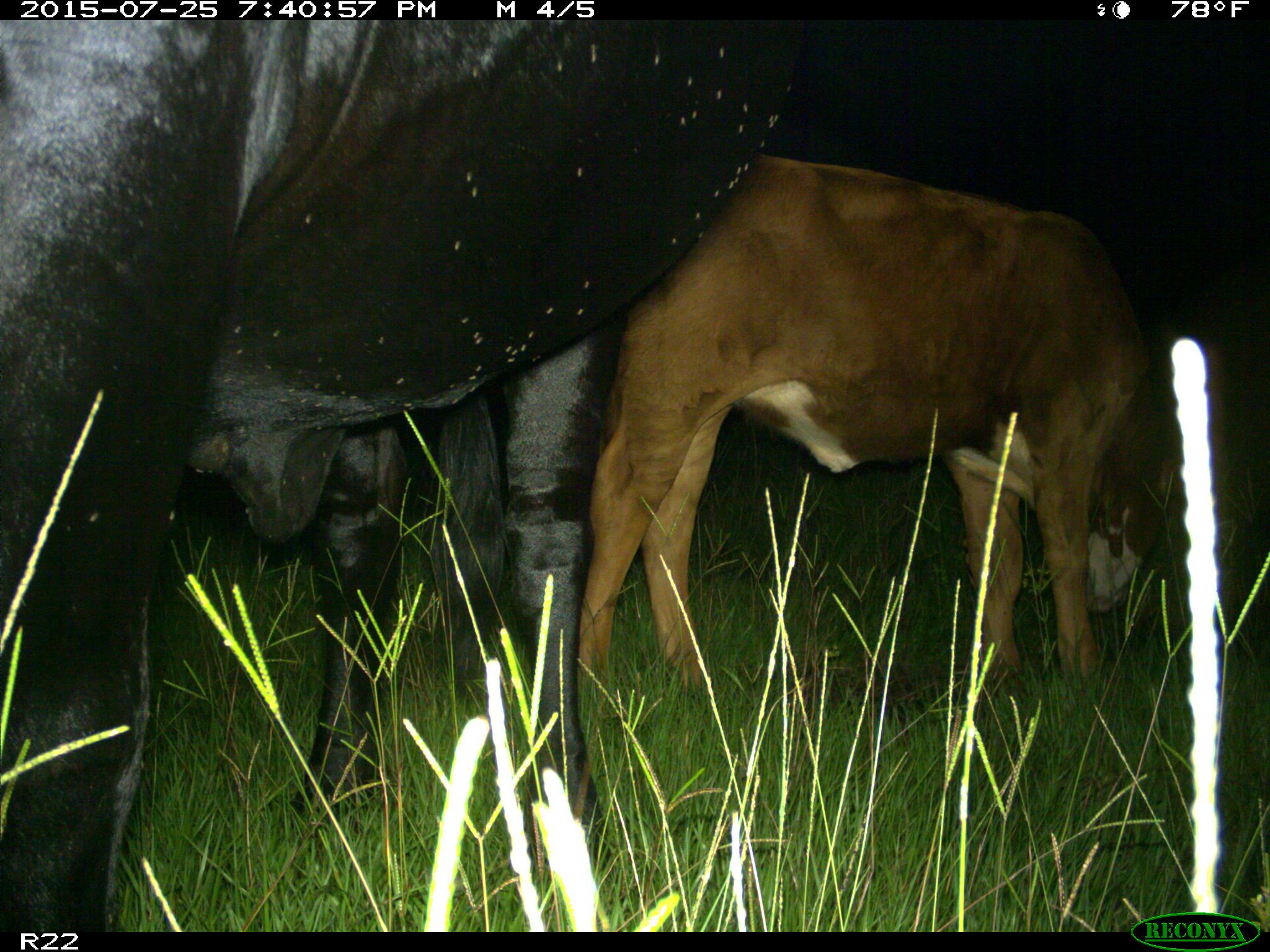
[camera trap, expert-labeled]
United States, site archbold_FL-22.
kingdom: Animalia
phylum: Chordata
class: Mammalia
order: Artiodactyla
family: Bovidae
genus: Bos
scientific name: Bos taurus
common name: domestic cow